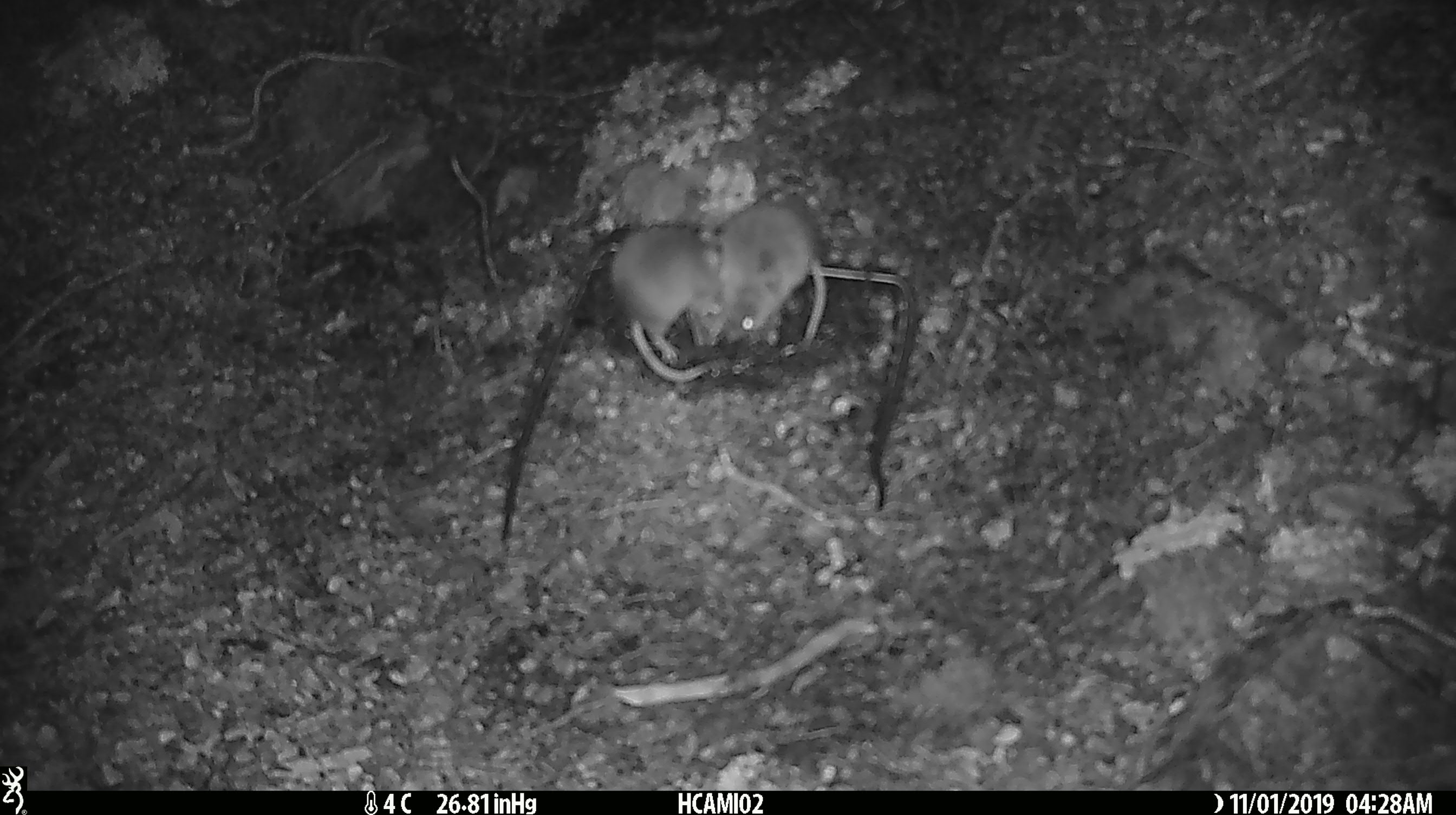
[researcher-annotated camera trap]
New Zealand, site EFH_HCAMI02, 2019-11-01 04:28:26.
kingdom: Animalia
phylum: Chordata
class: Mammalia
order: Rodentia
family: Muridae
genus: Mus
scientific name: Mus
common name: mouse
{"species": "mouse (Mus)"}